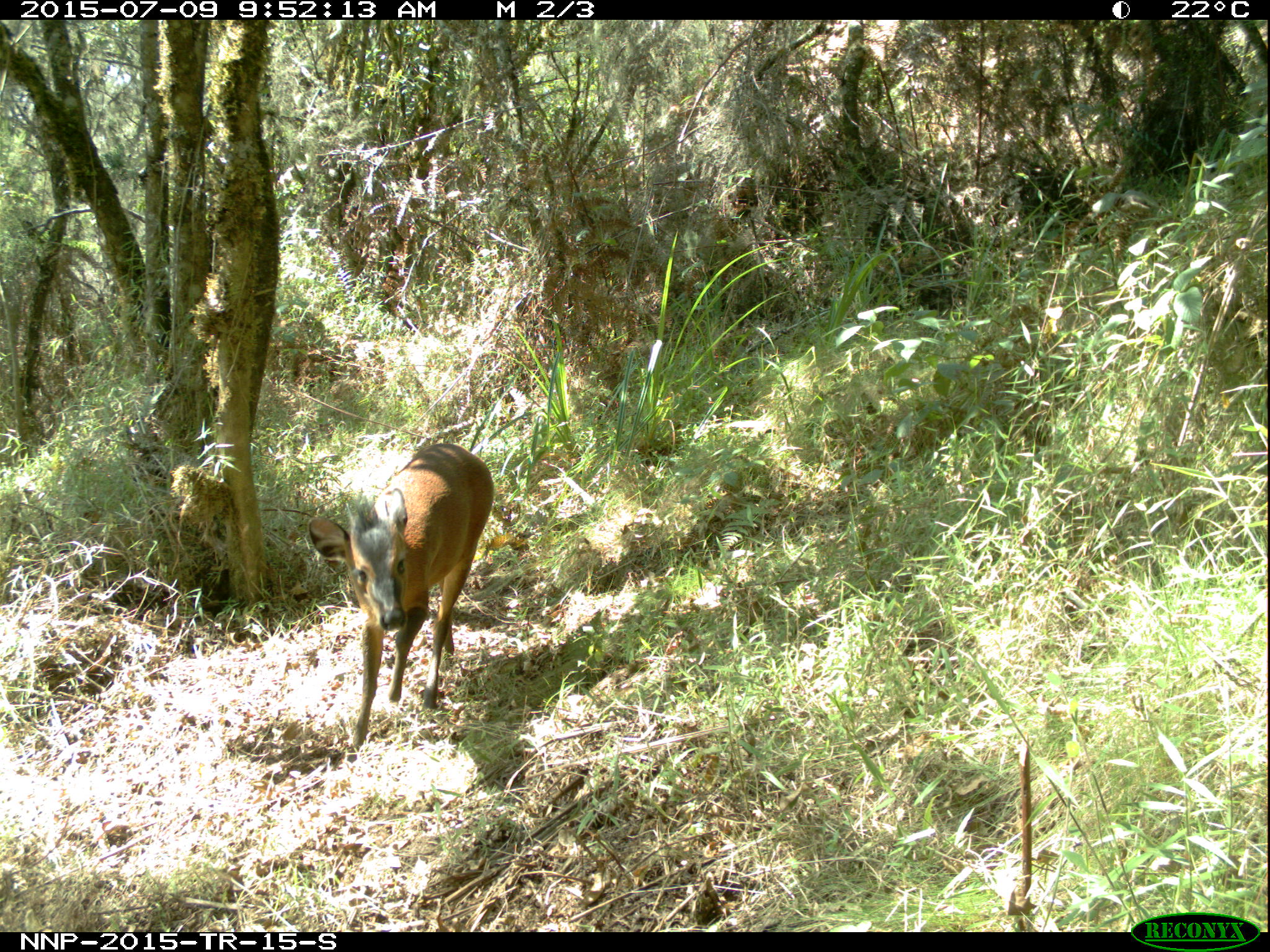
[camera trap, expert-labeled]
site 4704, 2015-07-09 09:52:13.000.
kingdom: Animalia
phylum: Chordata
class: Mammalia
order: Artiodactyla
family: Bovidae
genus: Cephalophus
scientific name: Cephalophus nigrifrons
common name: black-fronted duiker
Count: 1.